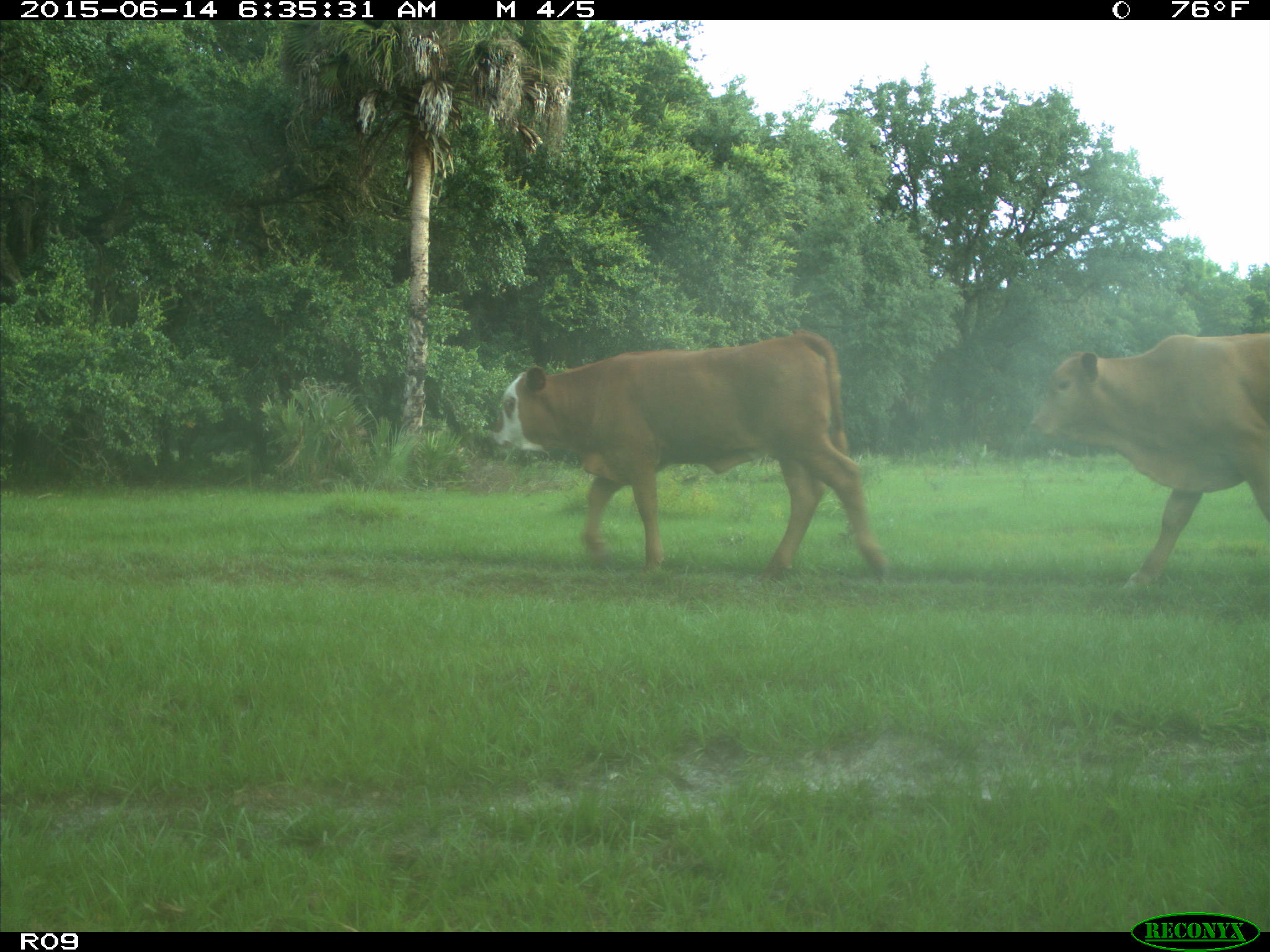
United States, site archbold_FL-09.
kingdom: Animalia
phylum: Chordata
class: Mammalia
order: Artiodactyla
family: Bovidae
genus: Bos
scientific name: Bos taurus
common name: domestic cow